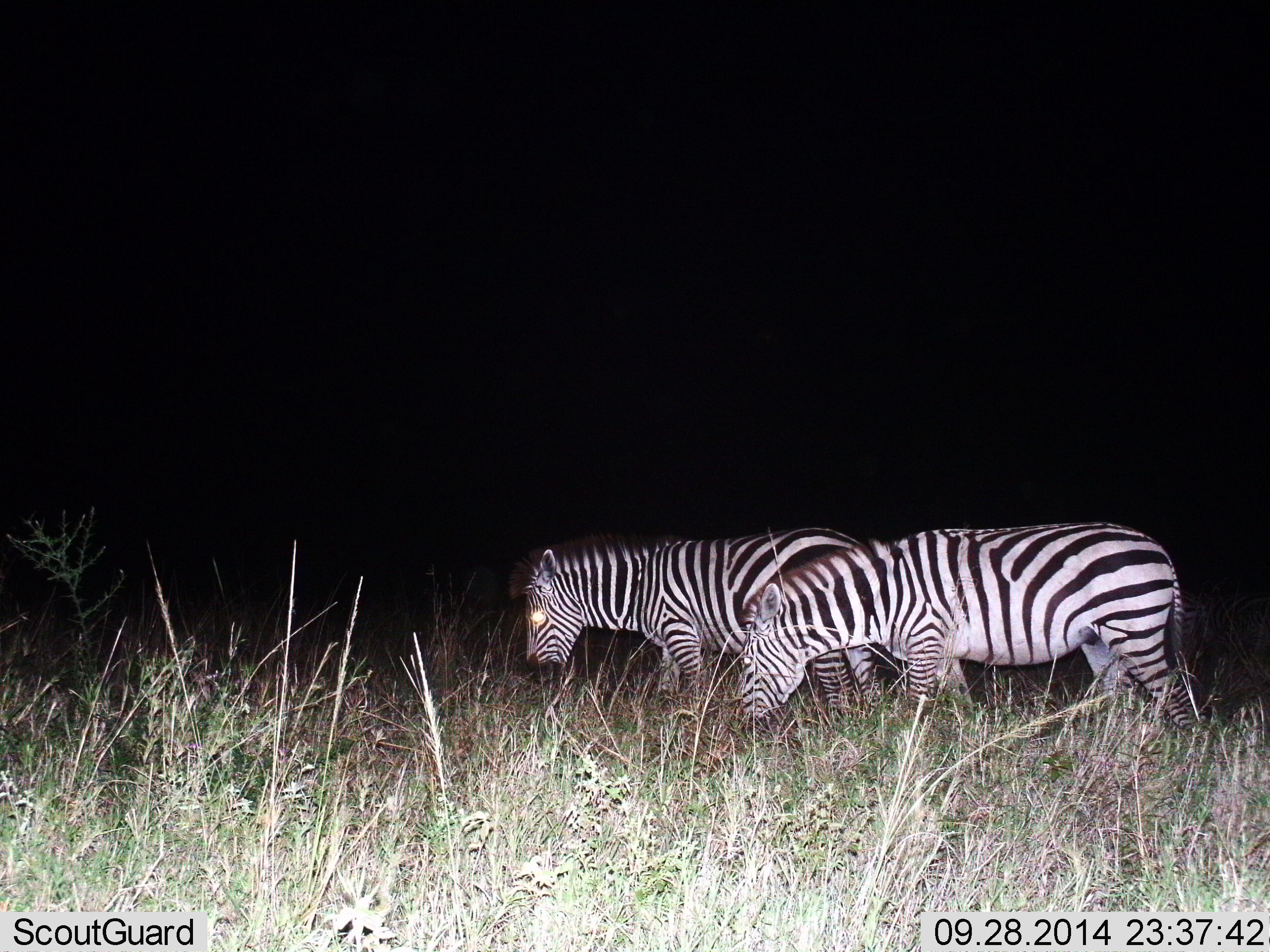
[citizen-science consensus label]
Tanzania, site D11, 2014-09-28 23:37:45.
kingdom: Animalia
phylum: Chordata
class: Mammalia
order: Perissodactyla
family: Equidae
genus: Equus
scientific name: Equus quagga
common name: plains zebra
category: zebra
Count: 2.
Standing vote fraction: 10%.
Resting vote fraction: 0%.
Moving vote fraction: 50%.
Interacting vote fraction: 0%.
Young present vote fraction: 0%.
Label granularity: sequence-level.